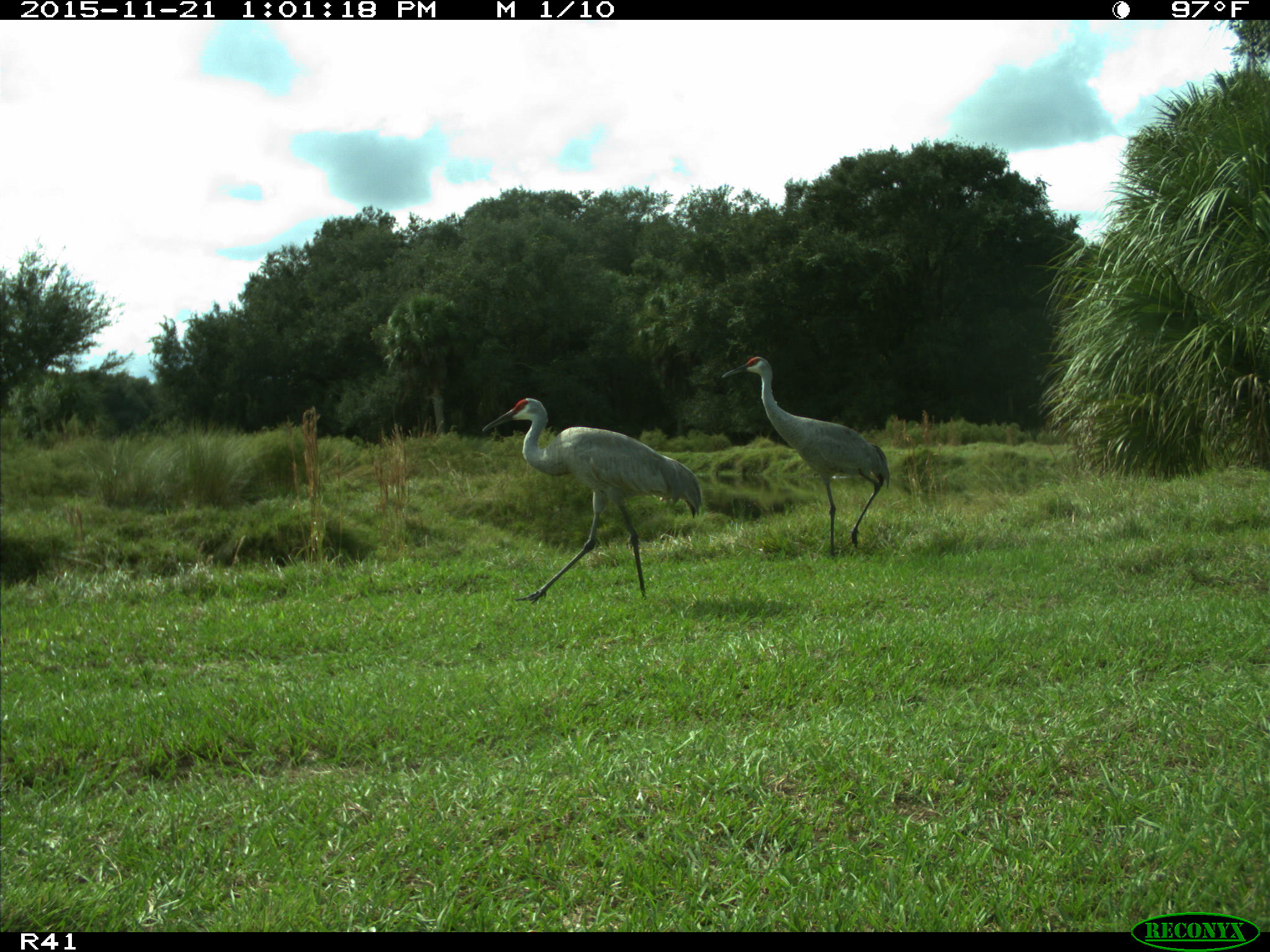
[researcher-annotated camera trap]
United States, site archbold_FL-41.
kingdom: Animalia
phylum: Chordata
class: Aves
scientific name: Aves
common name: birds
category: unidentified bird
Unidentified bird (birds) (Aves).